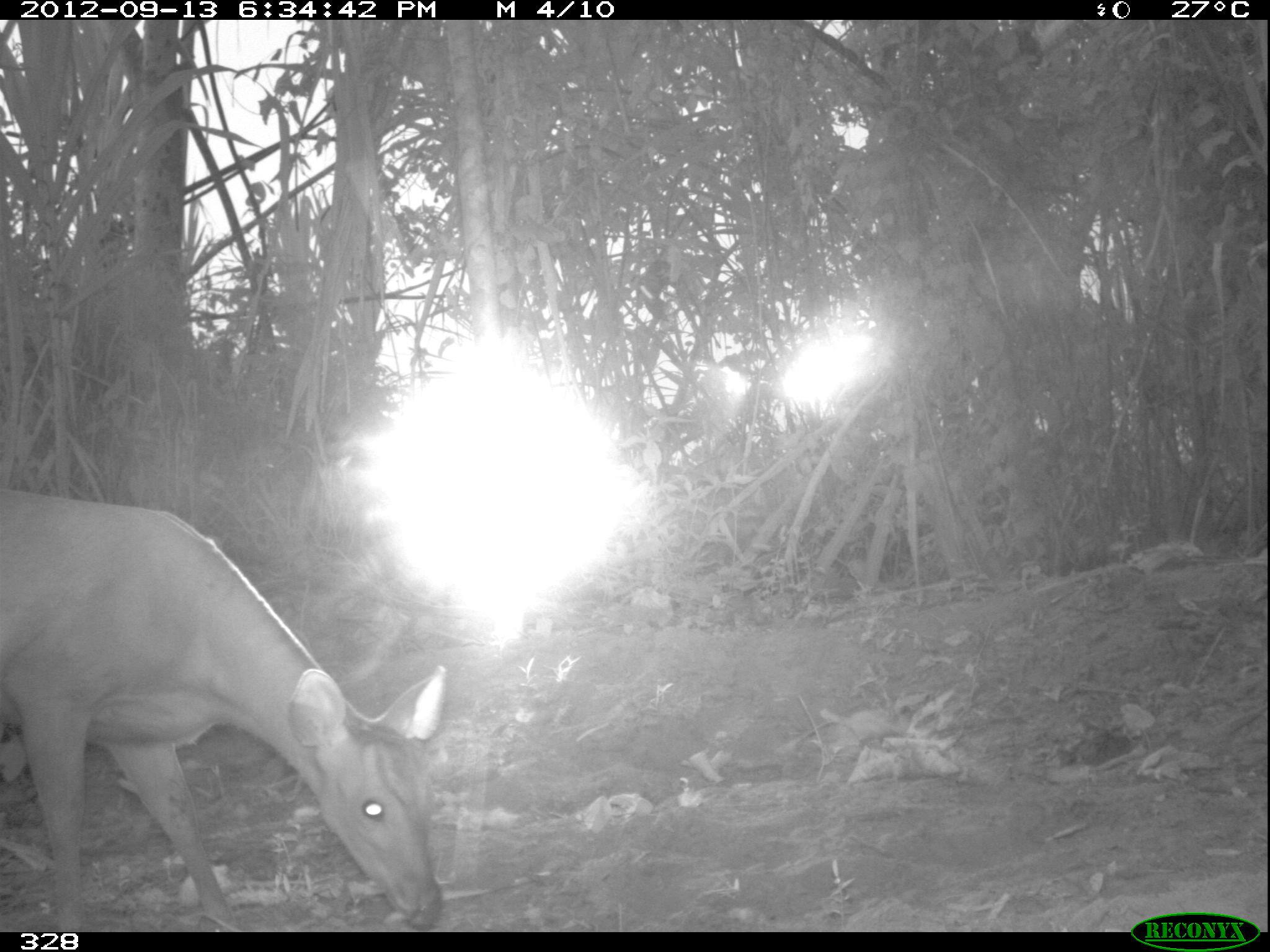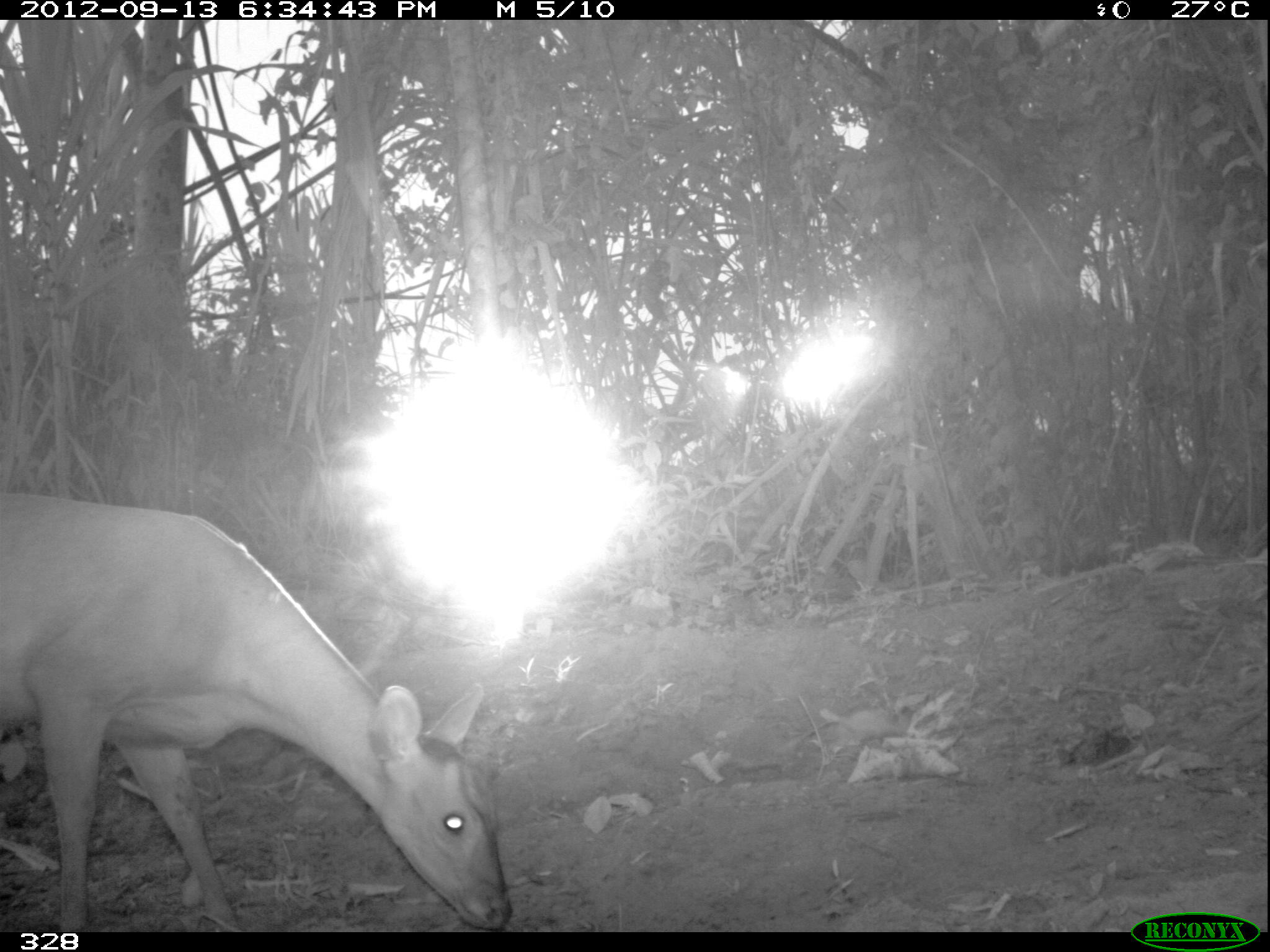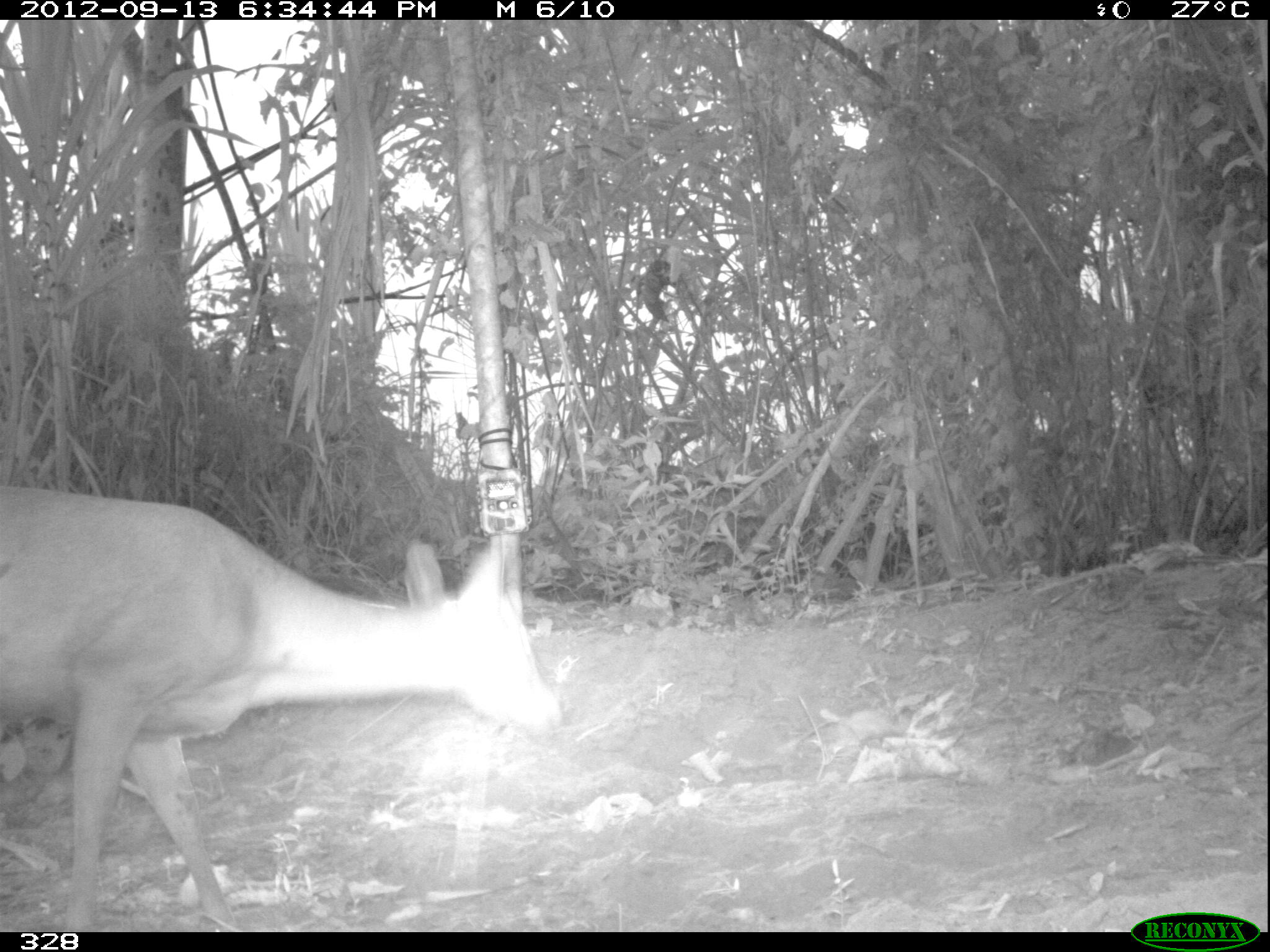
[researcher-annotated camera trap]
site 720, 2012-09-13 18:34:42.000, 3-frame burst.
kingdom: Animalia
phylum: Chordata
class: Mammalia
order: Artiodactyla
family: Cervidae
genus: Mazama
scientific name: Mazama americana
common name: red brocket